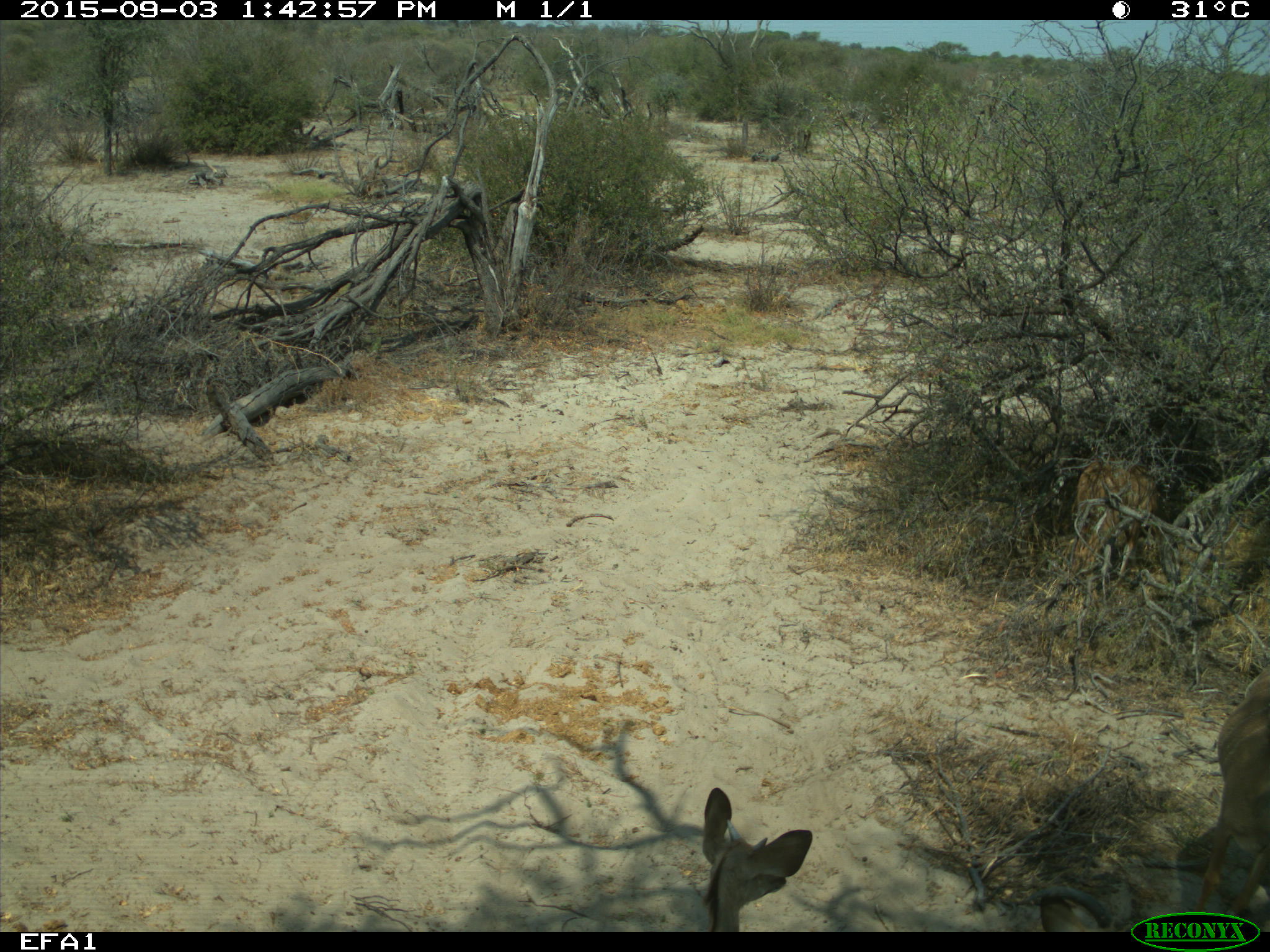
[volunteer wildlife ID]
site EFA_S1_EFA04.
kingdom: Animalia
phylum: Chordata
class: Mammalia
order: Artiodactyla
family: Bovidae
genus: Tragelaphus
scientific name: Tragelaphus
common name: kudu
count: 3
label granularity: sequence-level